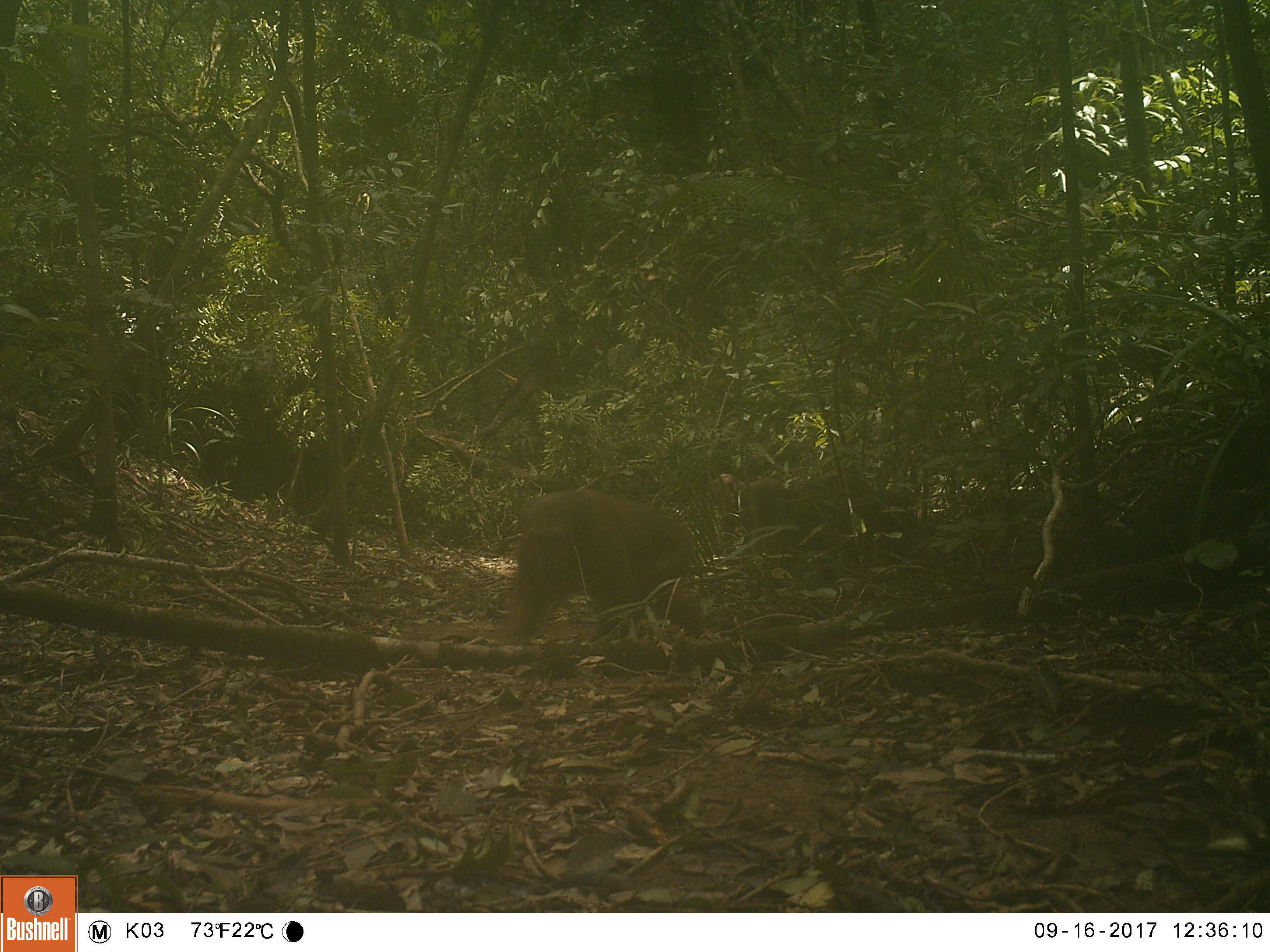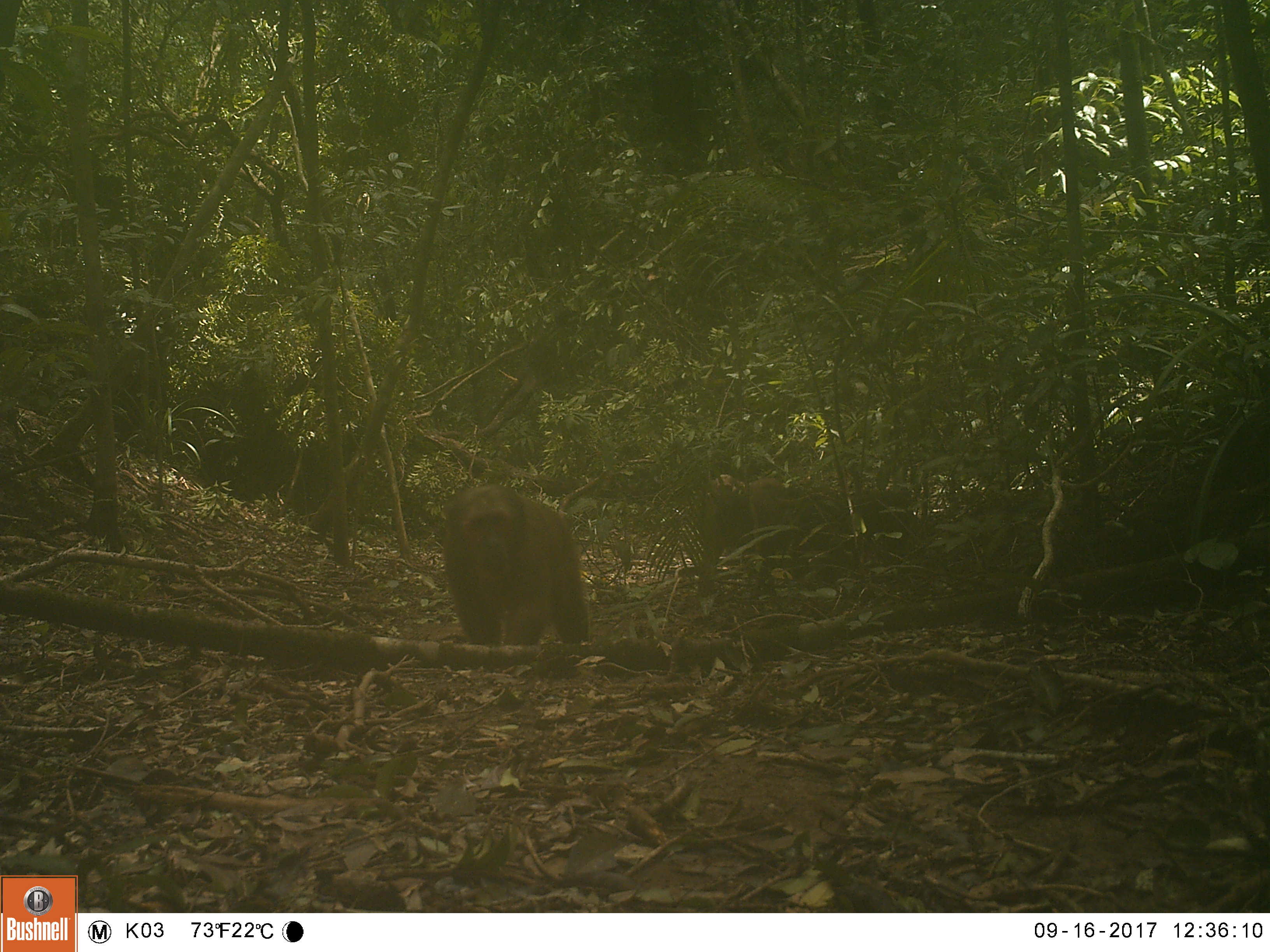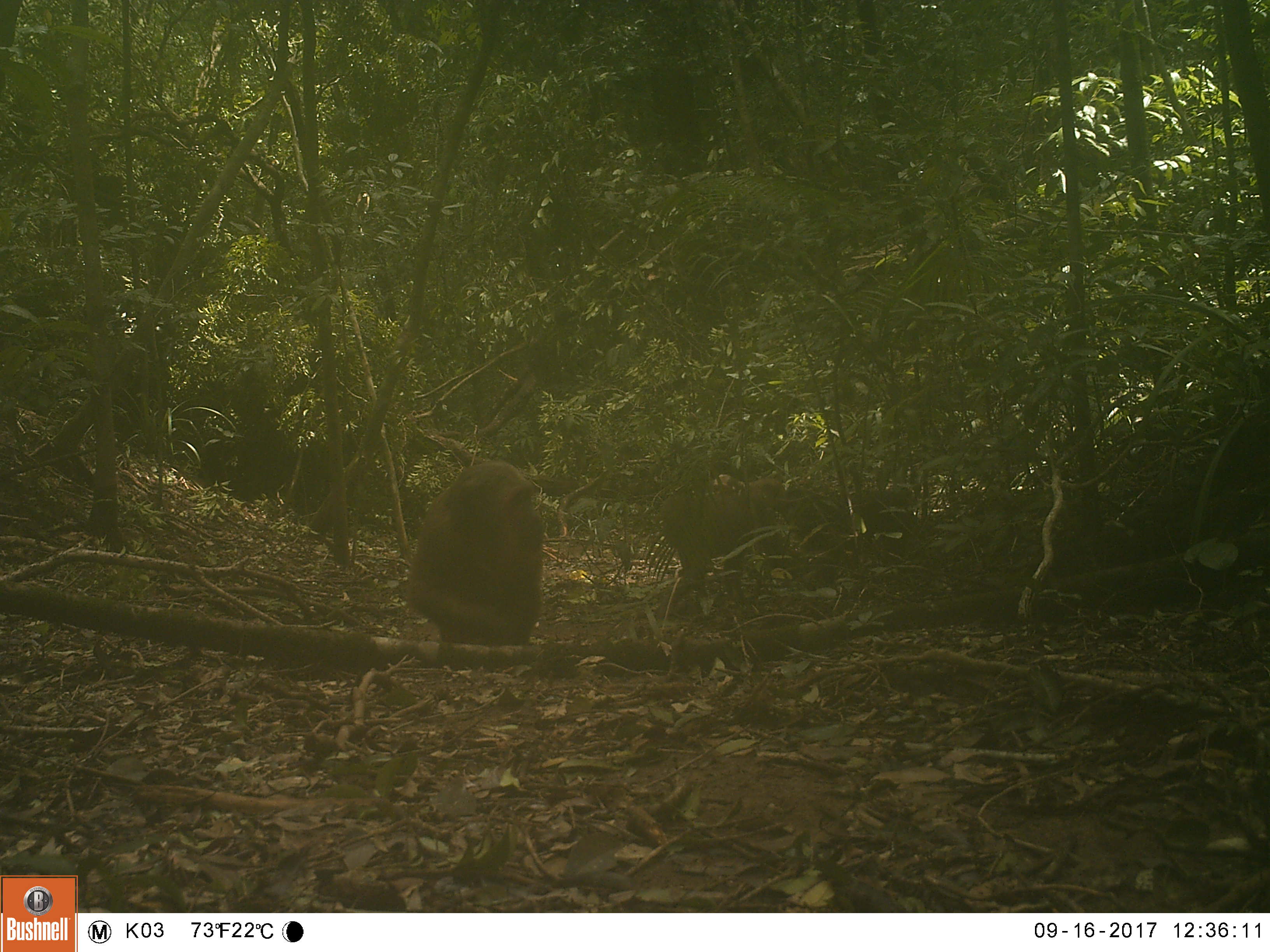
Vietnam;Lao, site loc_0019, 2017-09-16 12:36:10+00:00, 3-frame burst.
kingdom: Animalia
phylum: Chordata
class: Mammalia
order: Primates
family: Cercopithecidae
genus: Macaca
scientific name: Macaca arctoides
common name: stump-tailed macaque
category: stump tailed macaque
Stump tailed macaque (stump-tailed macaque) (Macaca arctoides). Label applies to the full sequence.